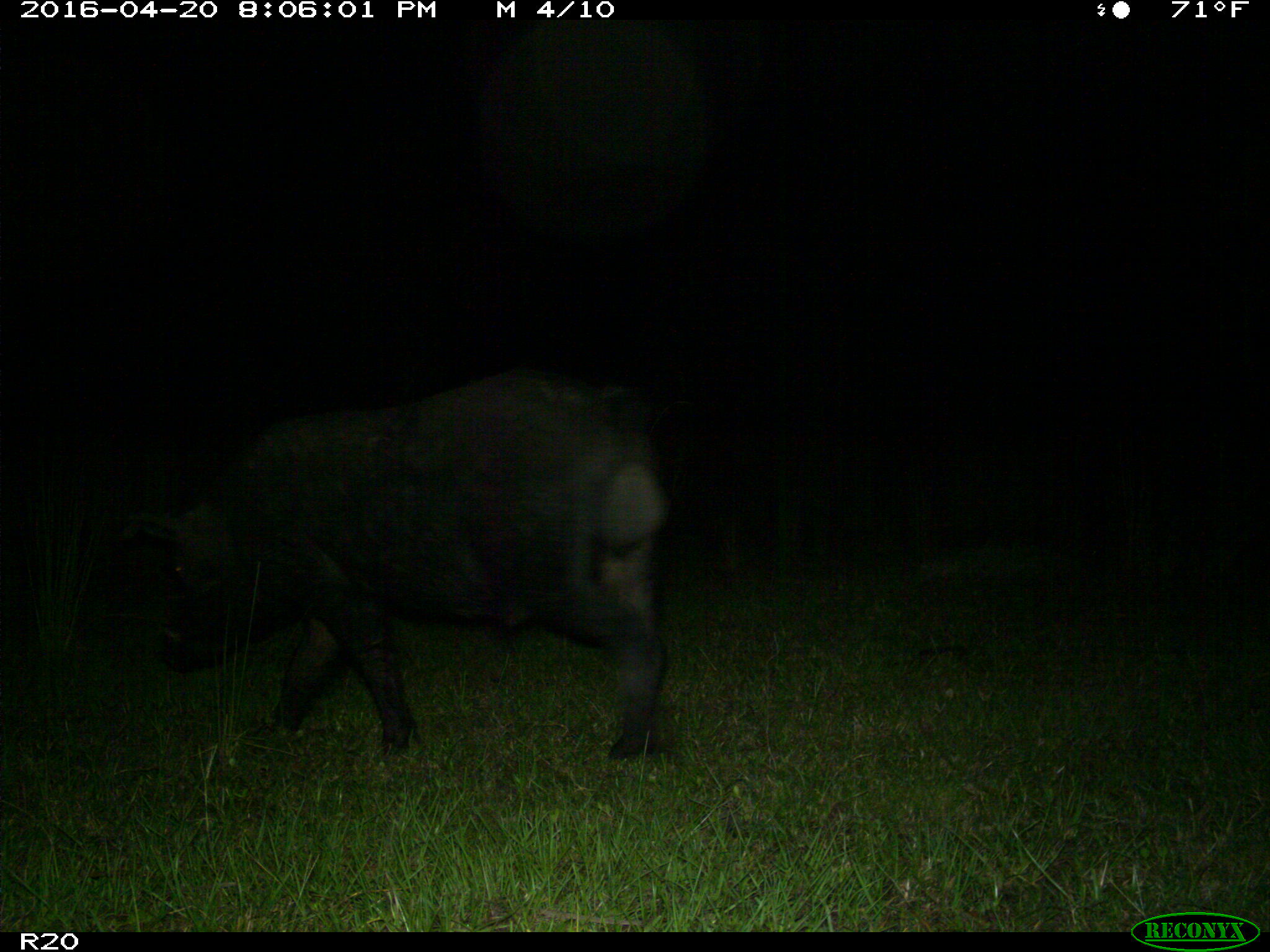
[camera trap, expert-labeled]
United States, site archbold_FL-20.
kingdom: Animalia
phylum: Chordata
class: Mammalia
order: Artiodactyla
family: Suidae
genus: Sus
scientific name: Sus scrofa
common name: wild boar